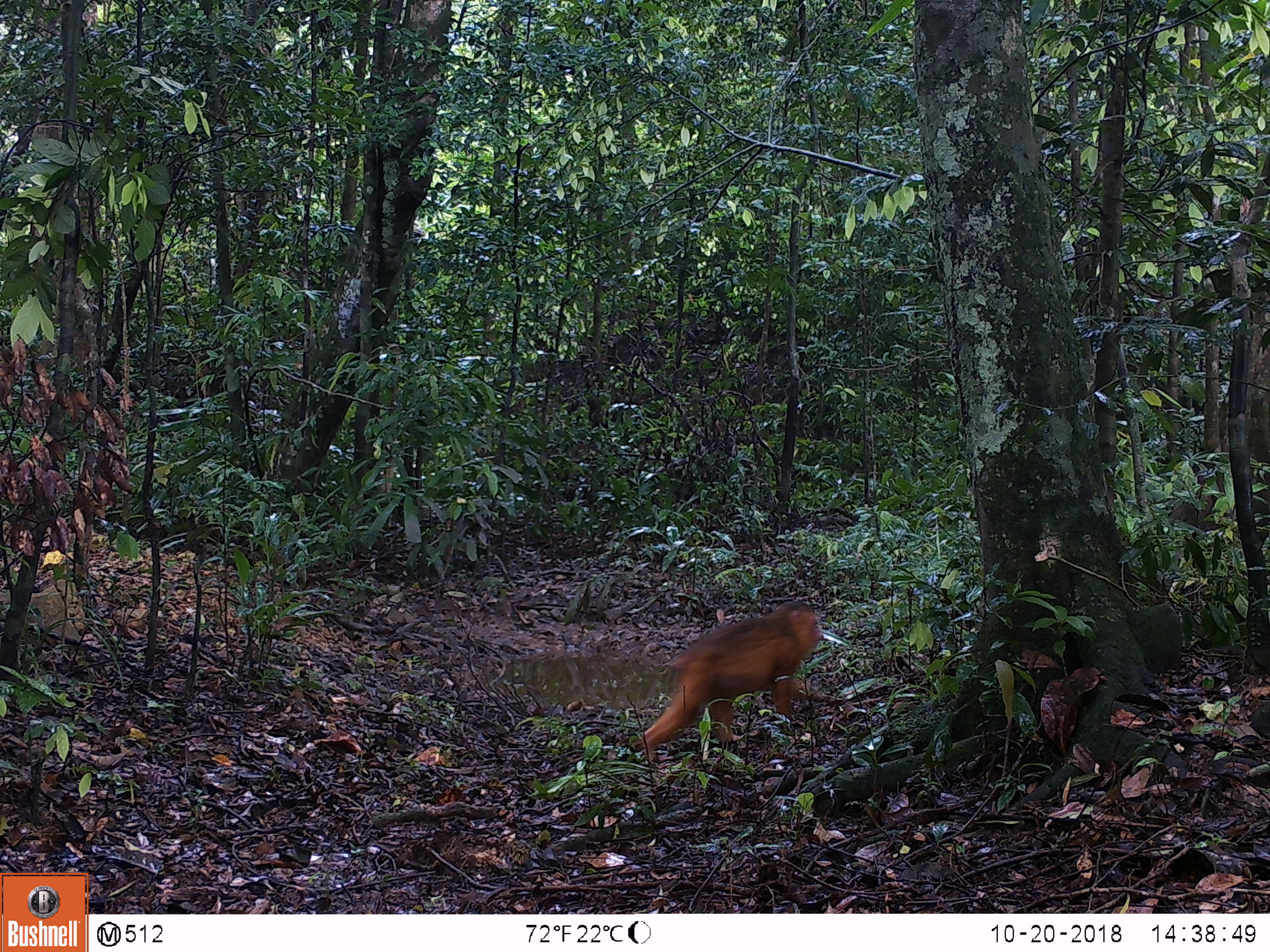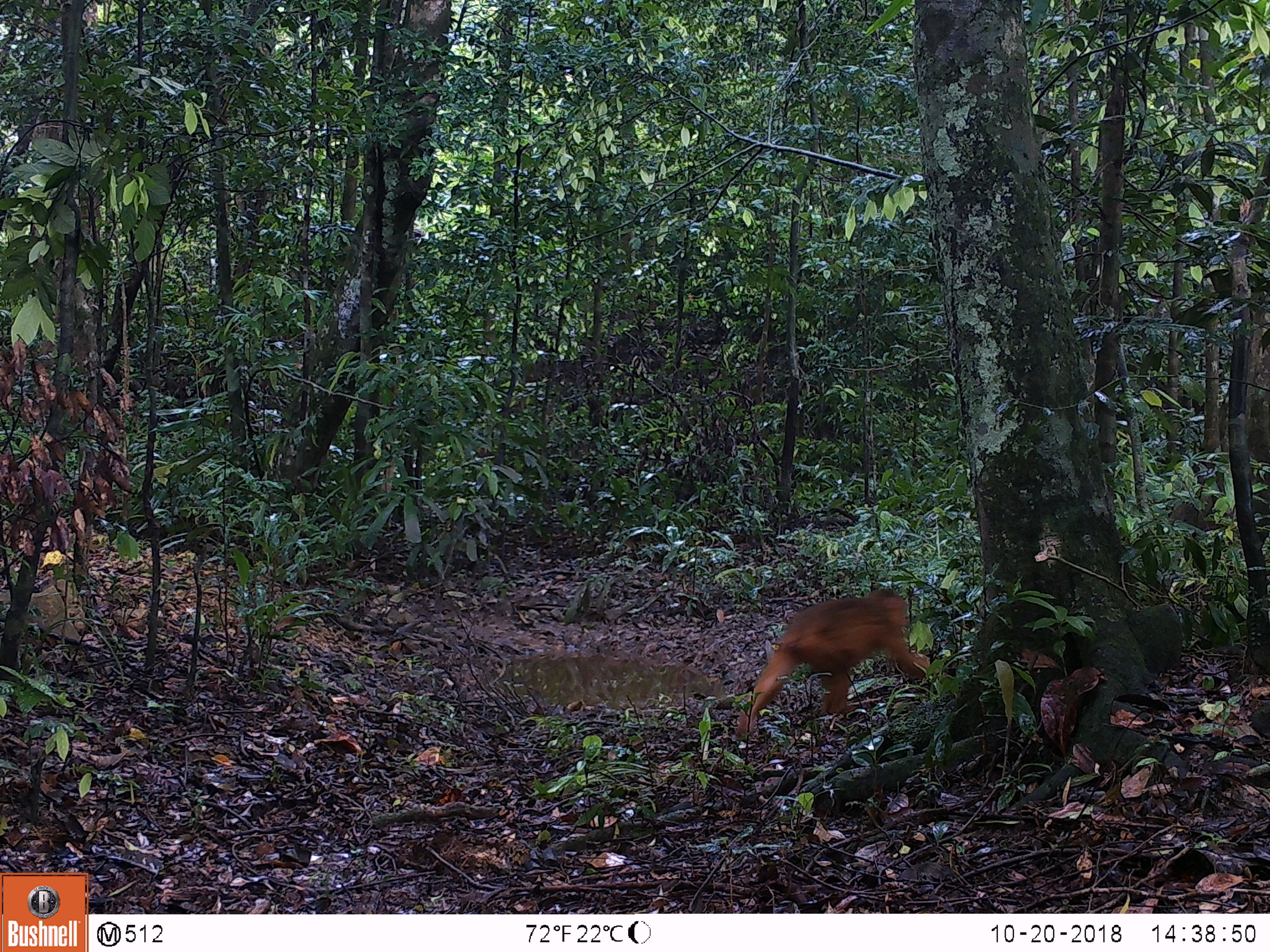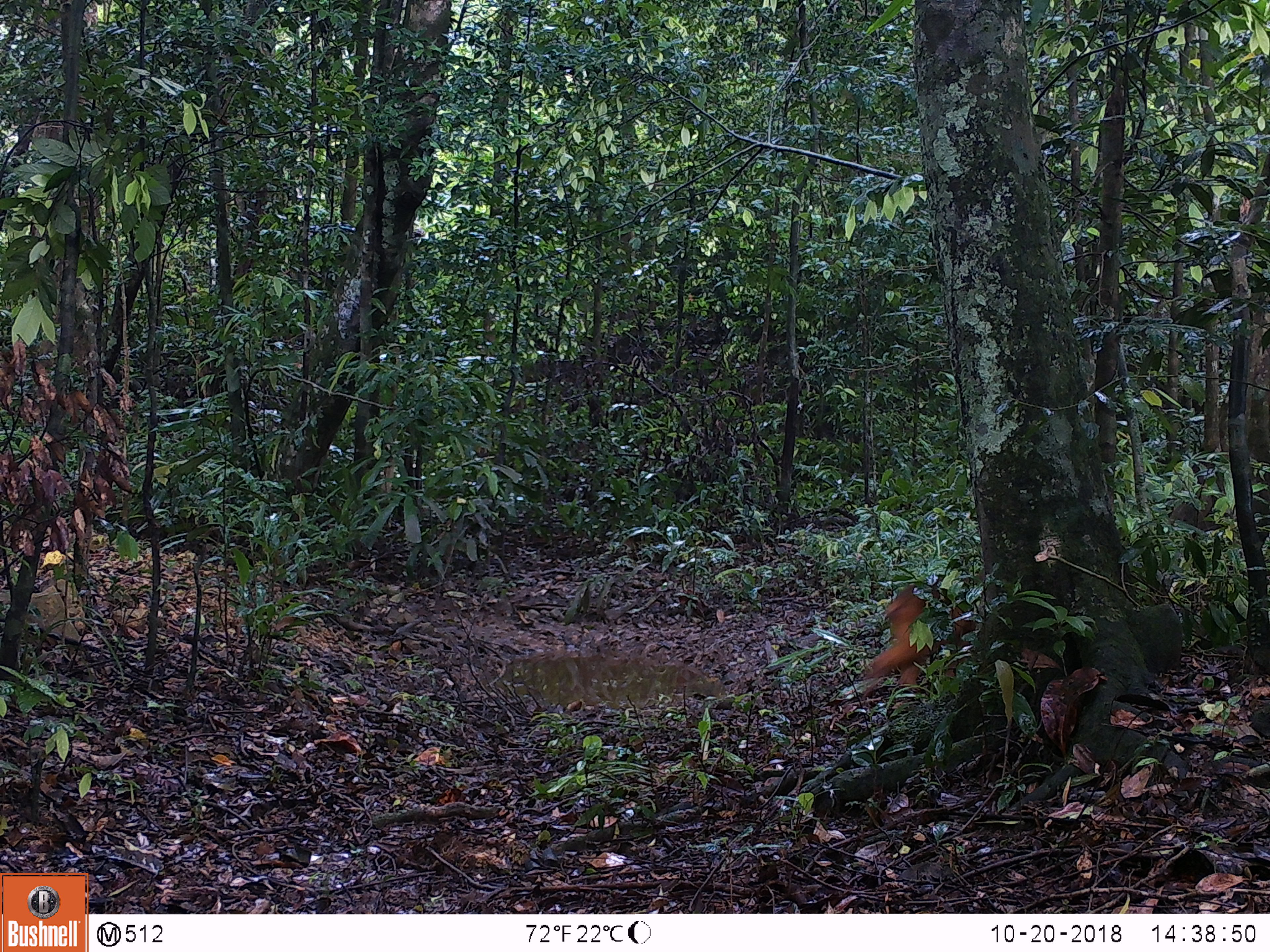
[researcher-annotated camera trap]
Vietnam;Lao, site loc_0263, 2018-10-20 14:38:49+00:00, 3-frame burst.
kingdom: Animalia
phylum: Chordata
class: Mammalia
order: Primates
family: Cercopithecidae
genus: Macaca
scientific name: Macaca arctoides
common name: stump-tailed macaque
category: stump tailed macaque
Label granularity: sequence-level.